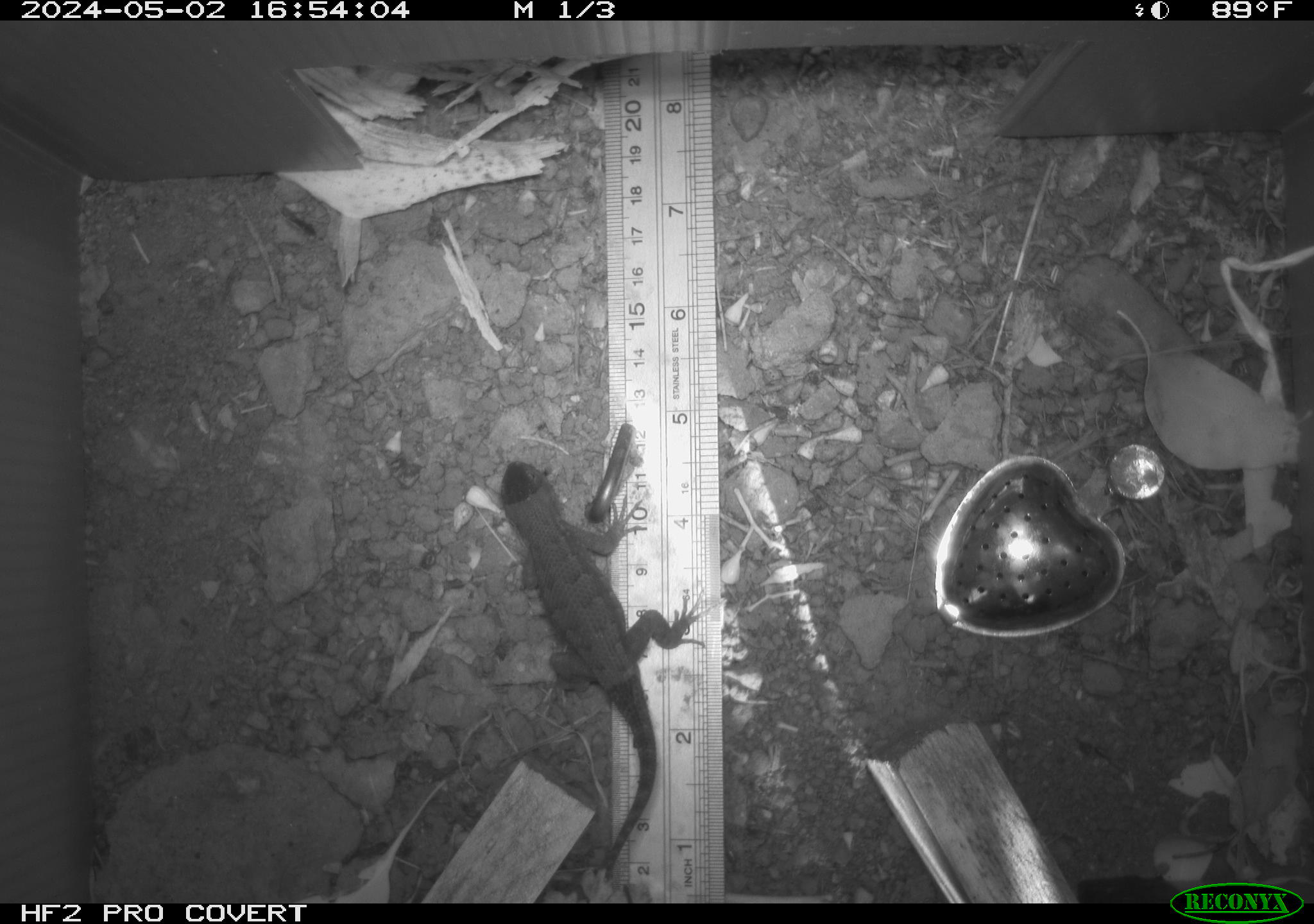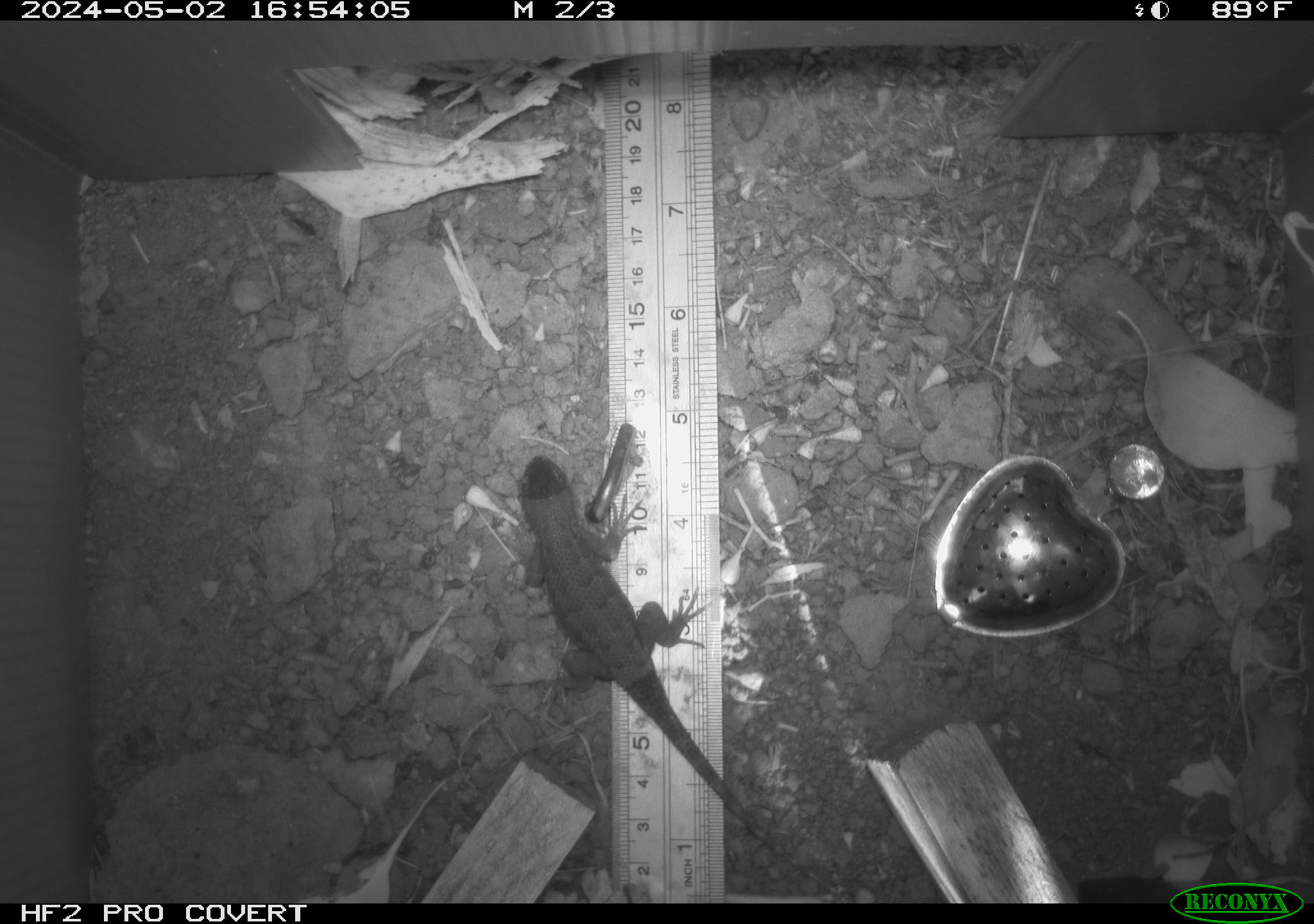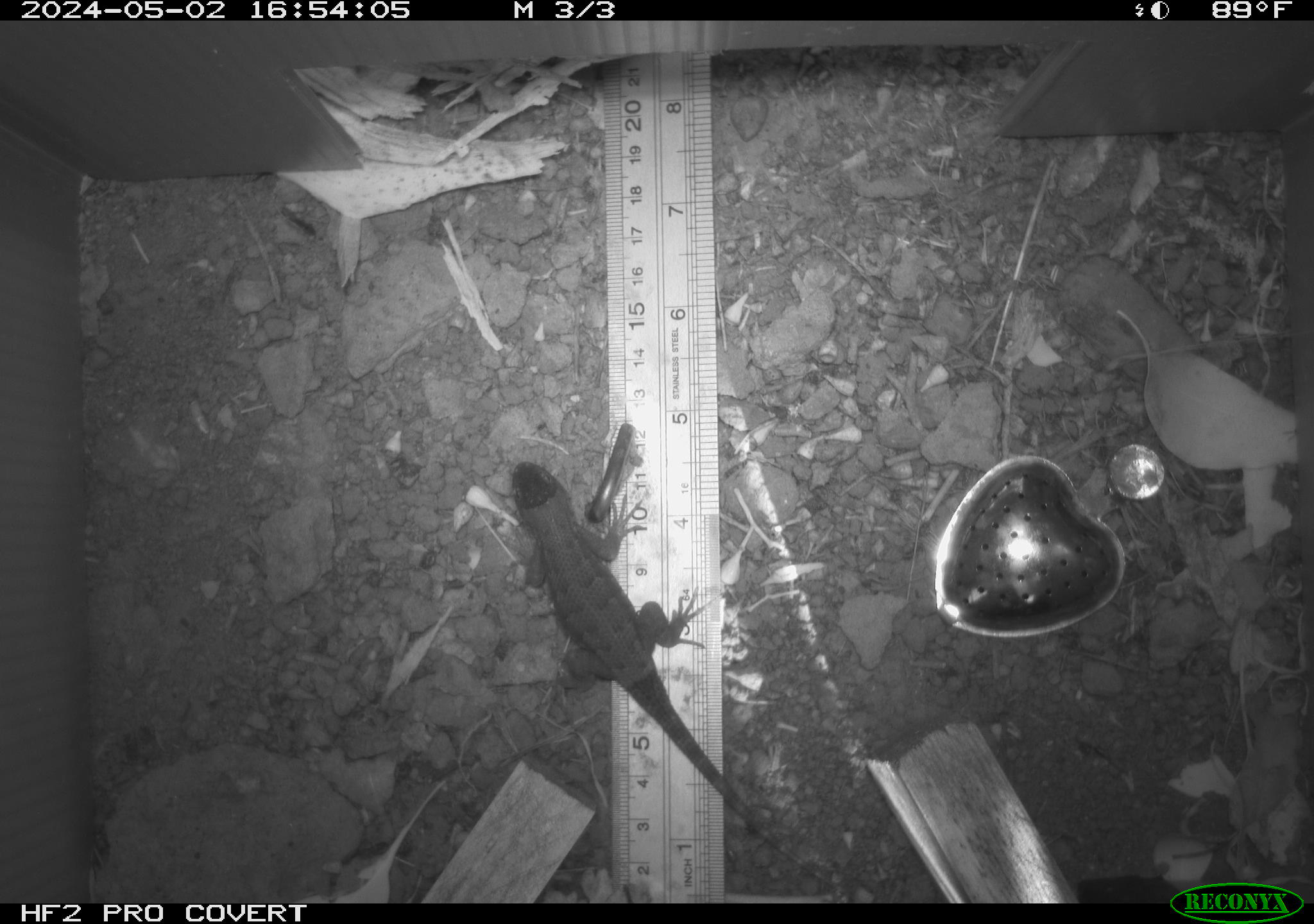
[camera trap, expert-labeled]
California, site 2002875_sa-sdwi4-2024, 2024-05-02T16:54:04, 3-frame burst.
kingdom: Animalia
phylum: Chordata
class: Reptilia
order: Squamata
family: Phrynosomatidae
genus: Sceloporus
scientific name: Sceloporus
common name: spiny lizards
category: sceloporus species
Sceloporus species (spiny lizards) (Sceloporus).